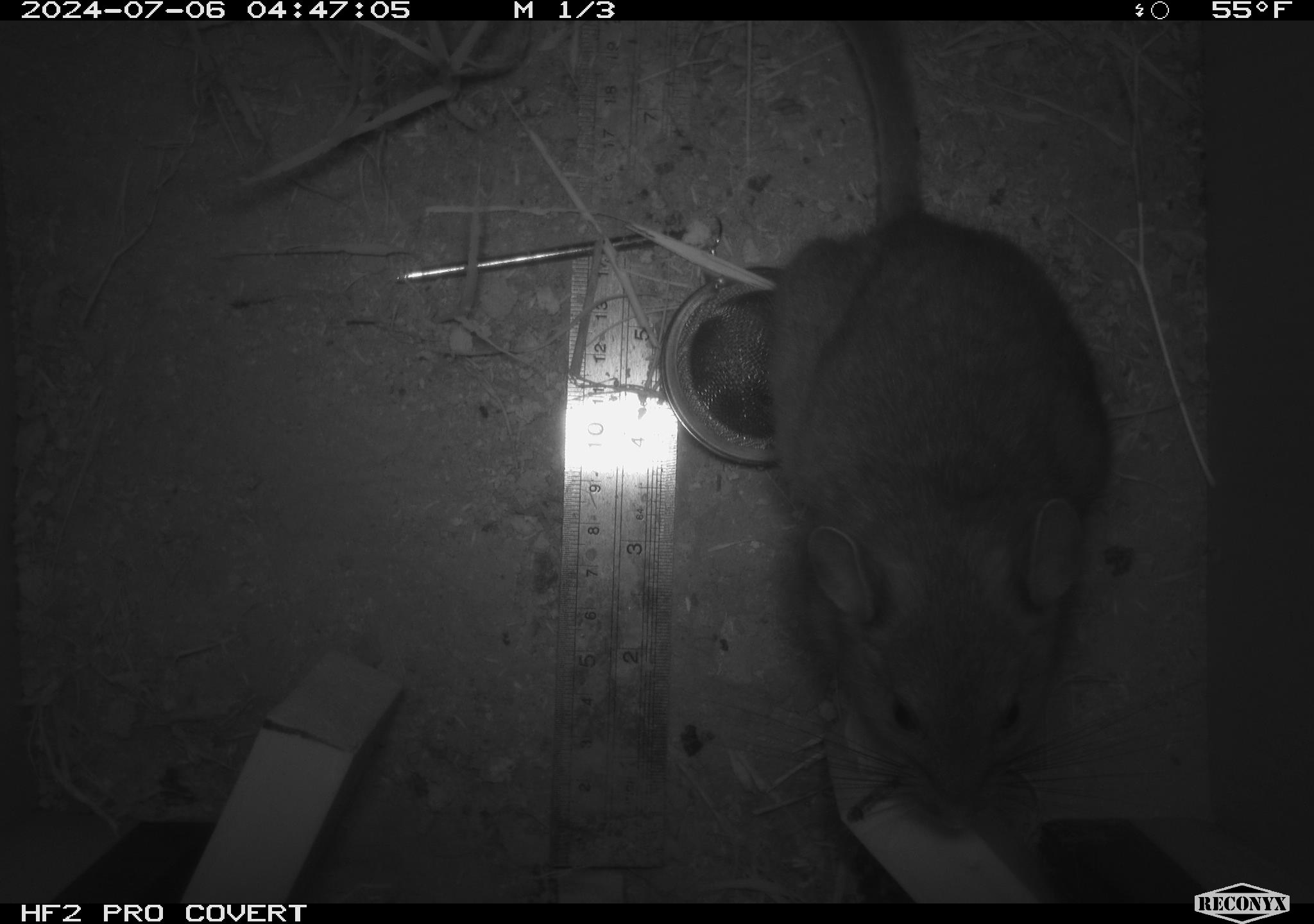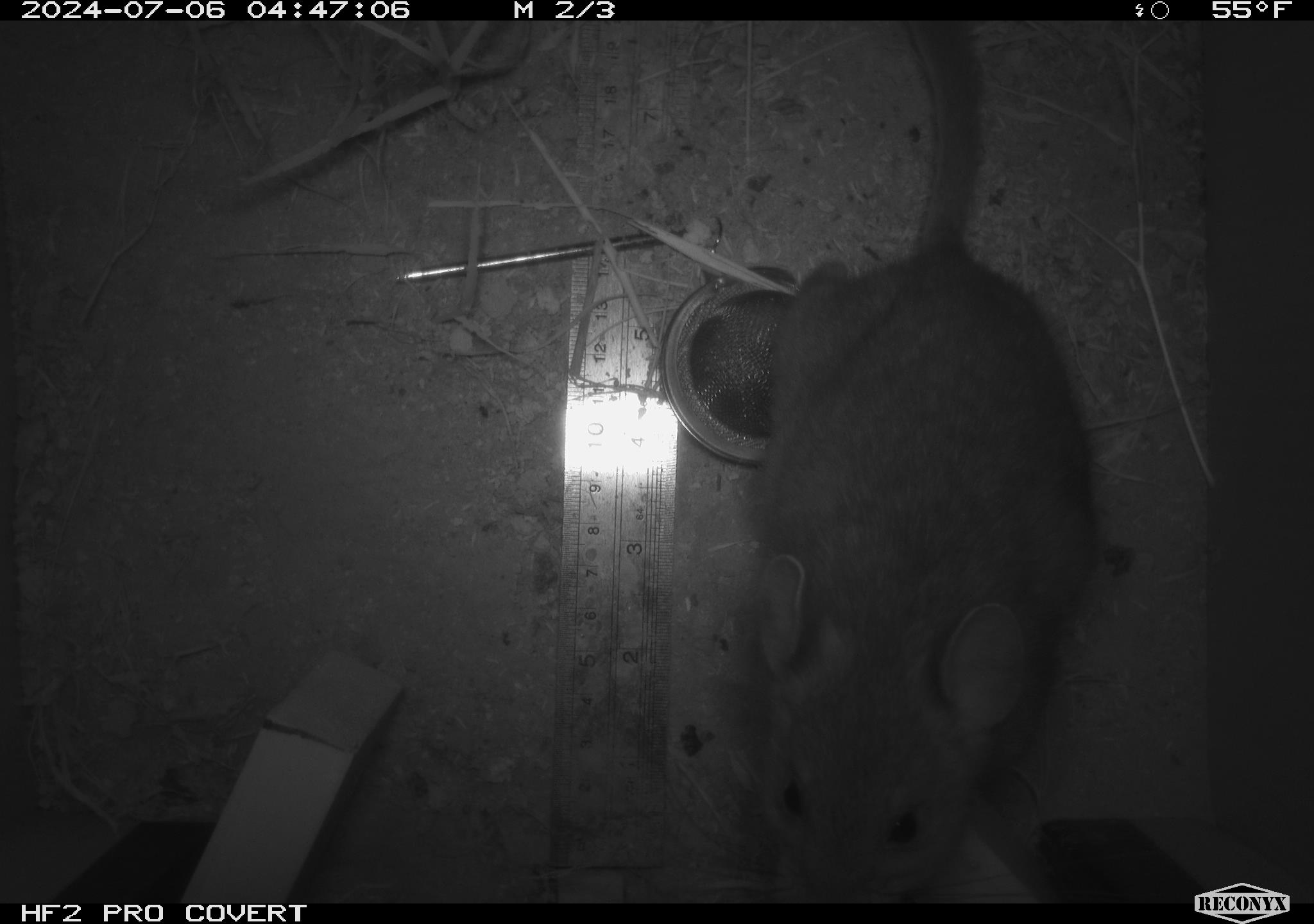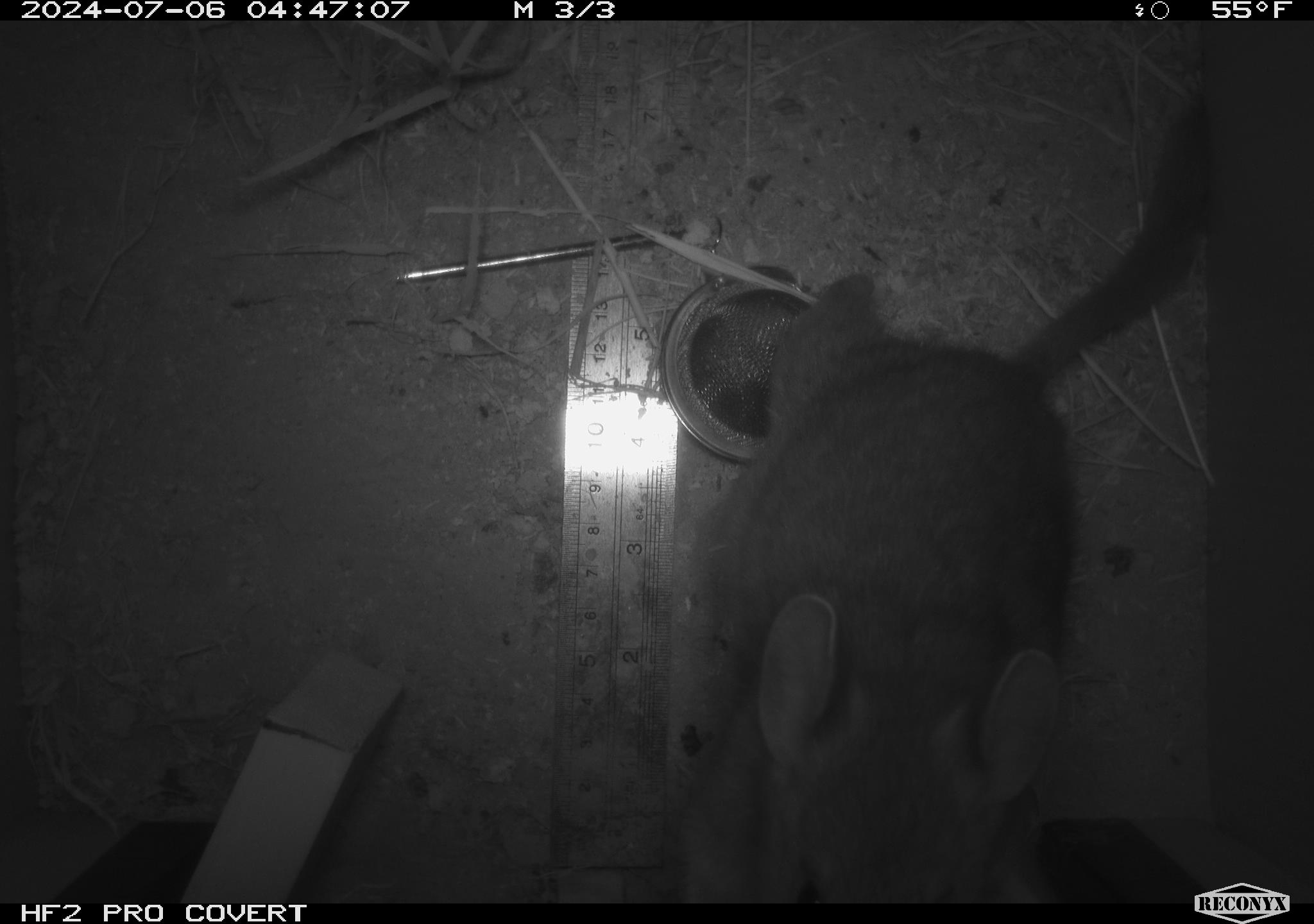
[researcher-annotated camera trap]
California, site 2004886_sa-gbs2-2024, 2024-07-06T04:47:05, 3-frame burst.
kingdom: Animalia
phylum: Chordata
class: Mammalia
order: Rodentia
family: Cricetidae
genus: Neotoma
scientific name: Neotoma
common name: pack rat or woodrat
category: neotoma species